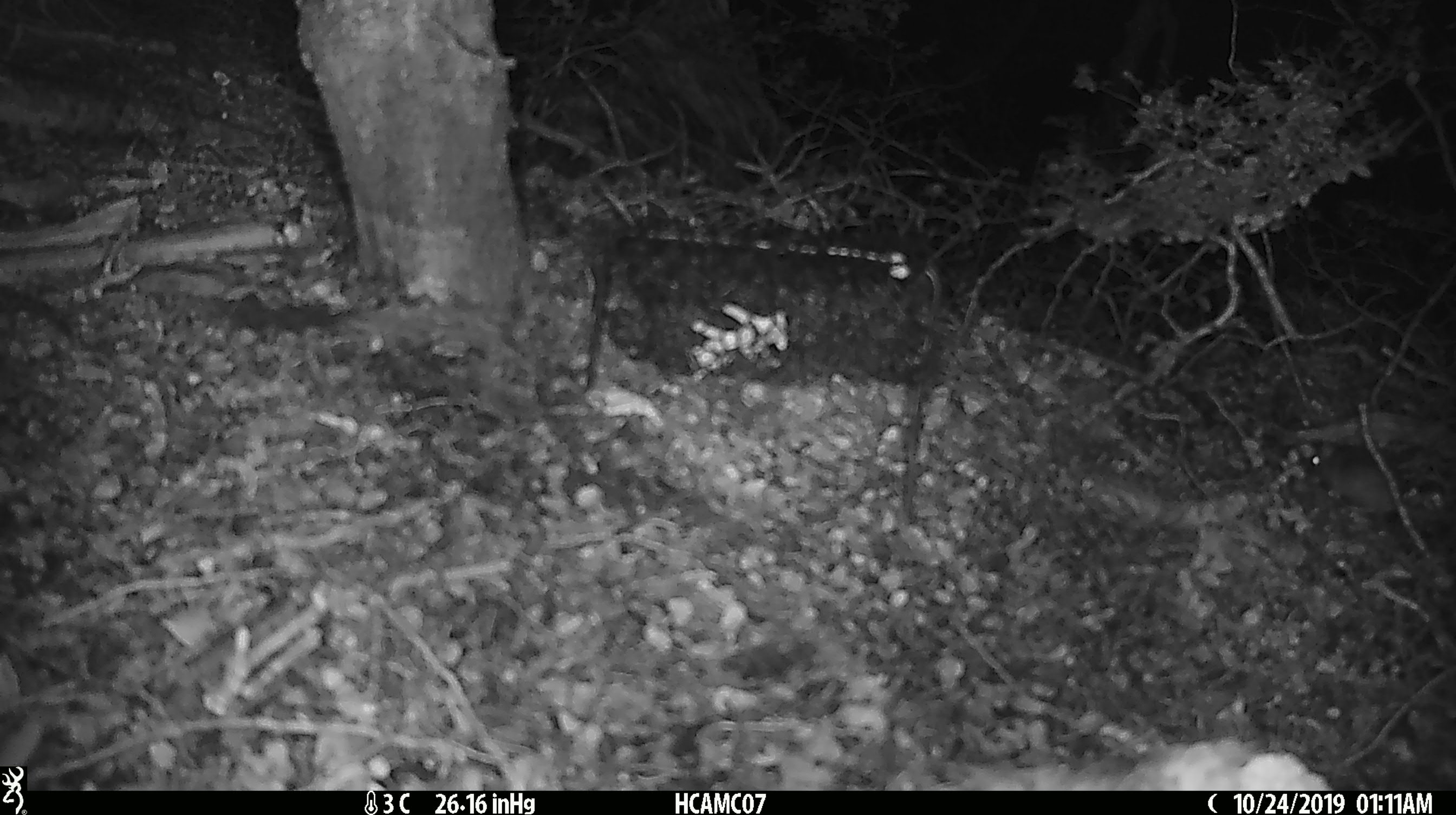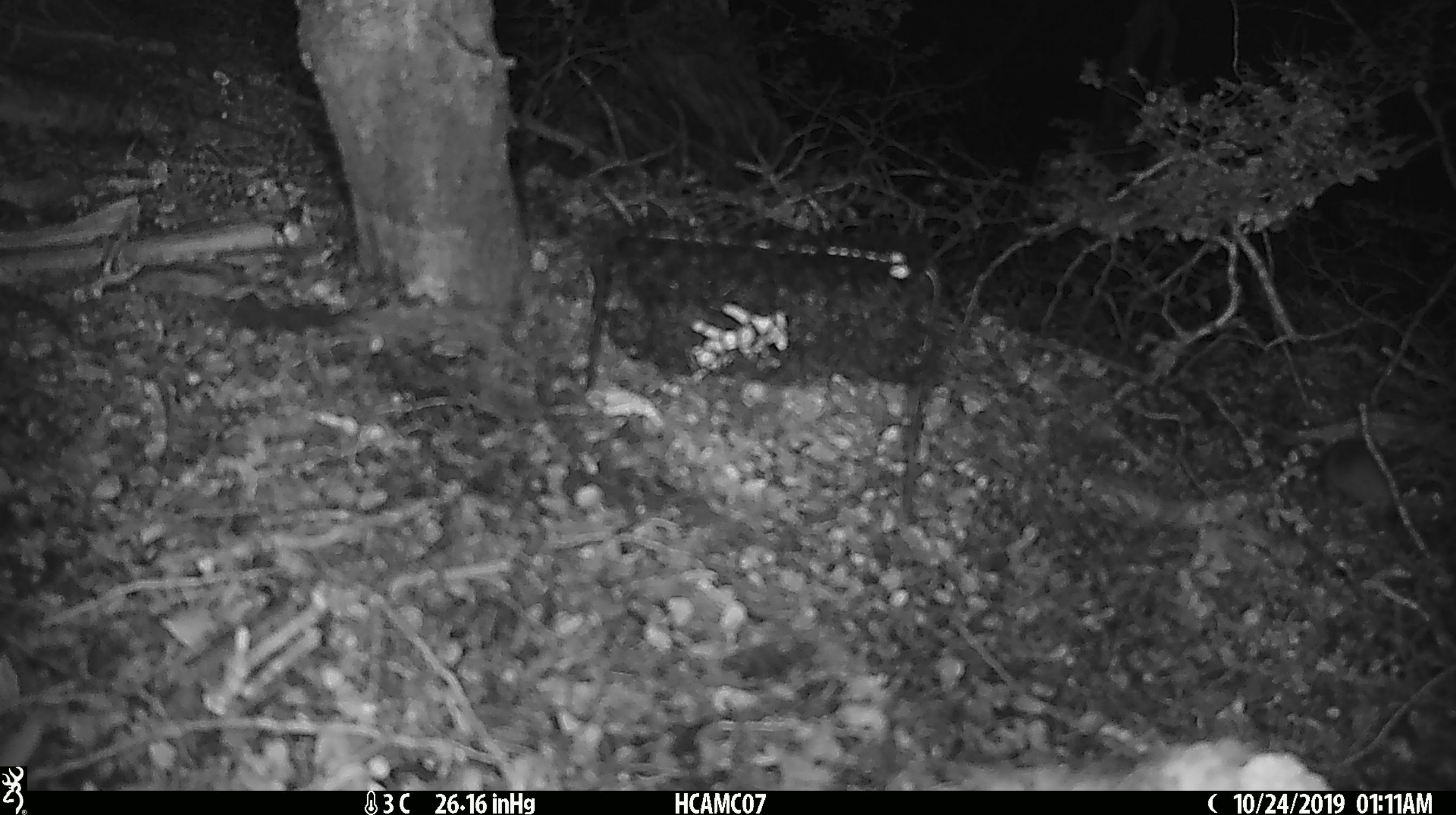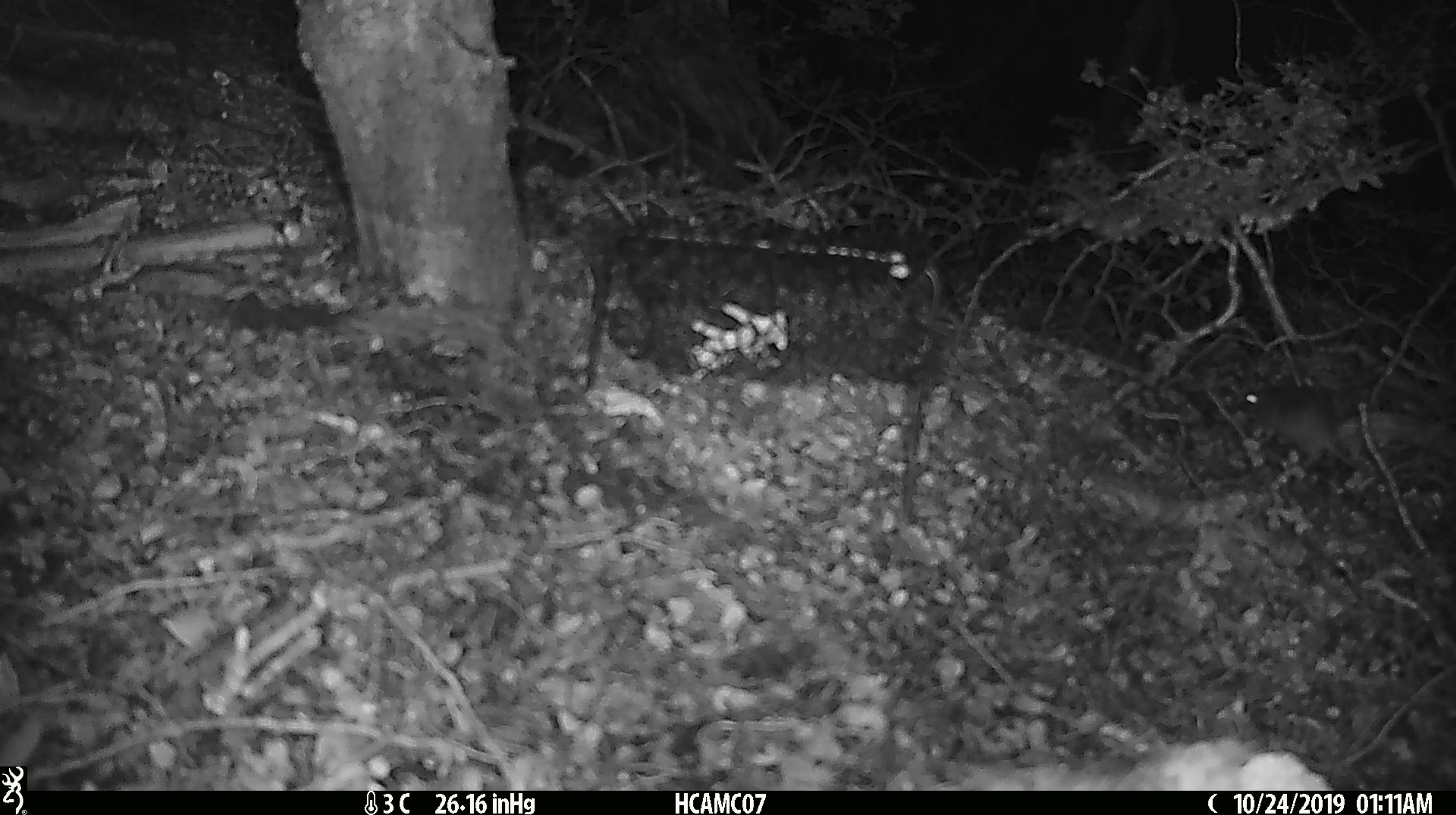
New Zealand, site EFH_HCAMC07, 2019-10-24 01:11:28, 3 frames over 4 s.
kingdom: Animalia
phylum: Chordata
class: Mammalia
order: Rodentia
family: Muridae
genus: Mus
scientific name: Mus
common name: mouse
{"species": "mouse (Mus)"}